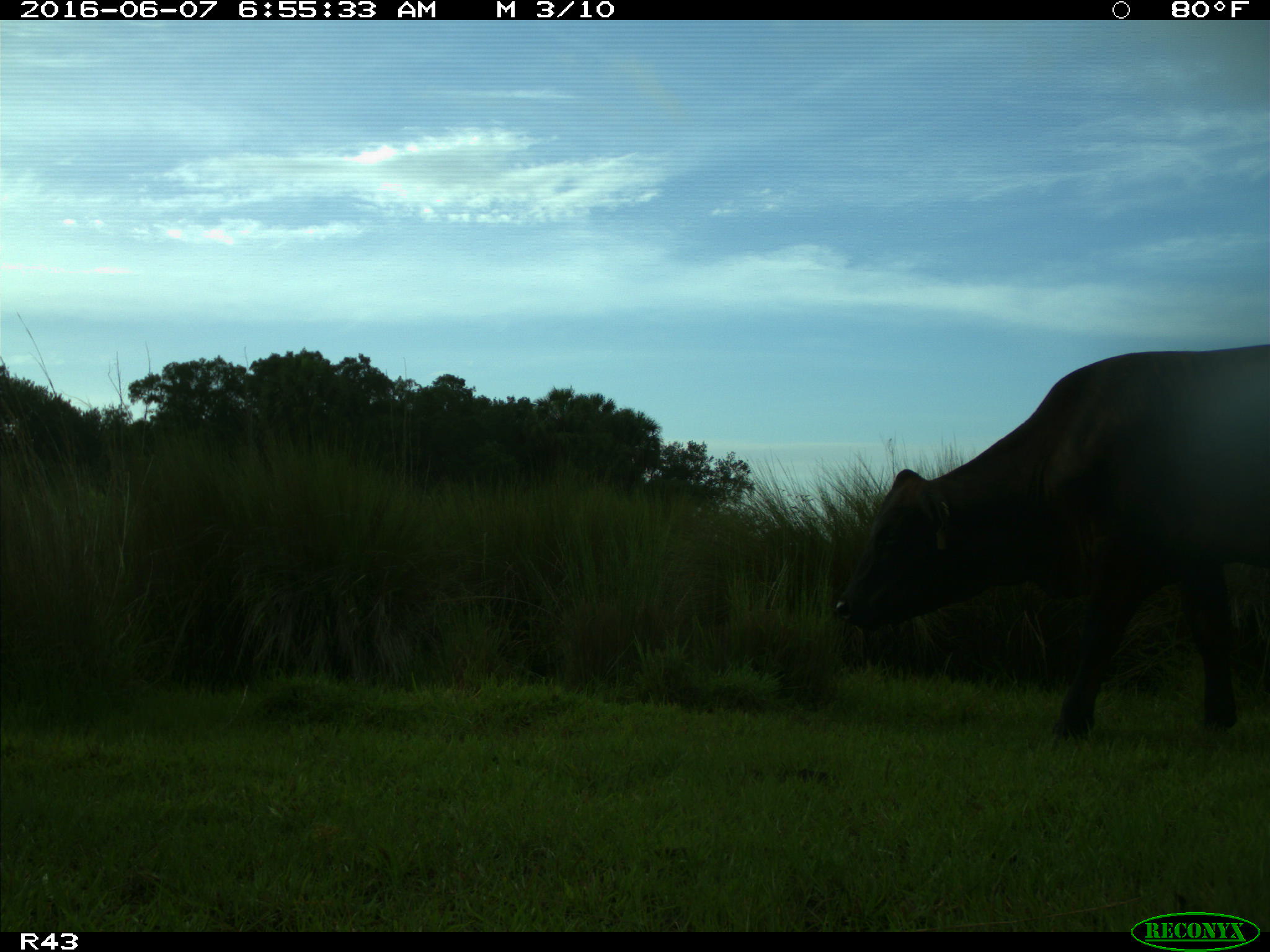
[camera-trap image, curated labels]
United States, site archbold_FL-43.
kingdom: Animalia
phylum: Chordata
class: Mammalia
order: Artiodactyla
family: Bovidae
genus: Bos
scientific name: Bos taurus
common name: domestic cow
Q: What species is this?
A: Bos taurus (domestic cow).